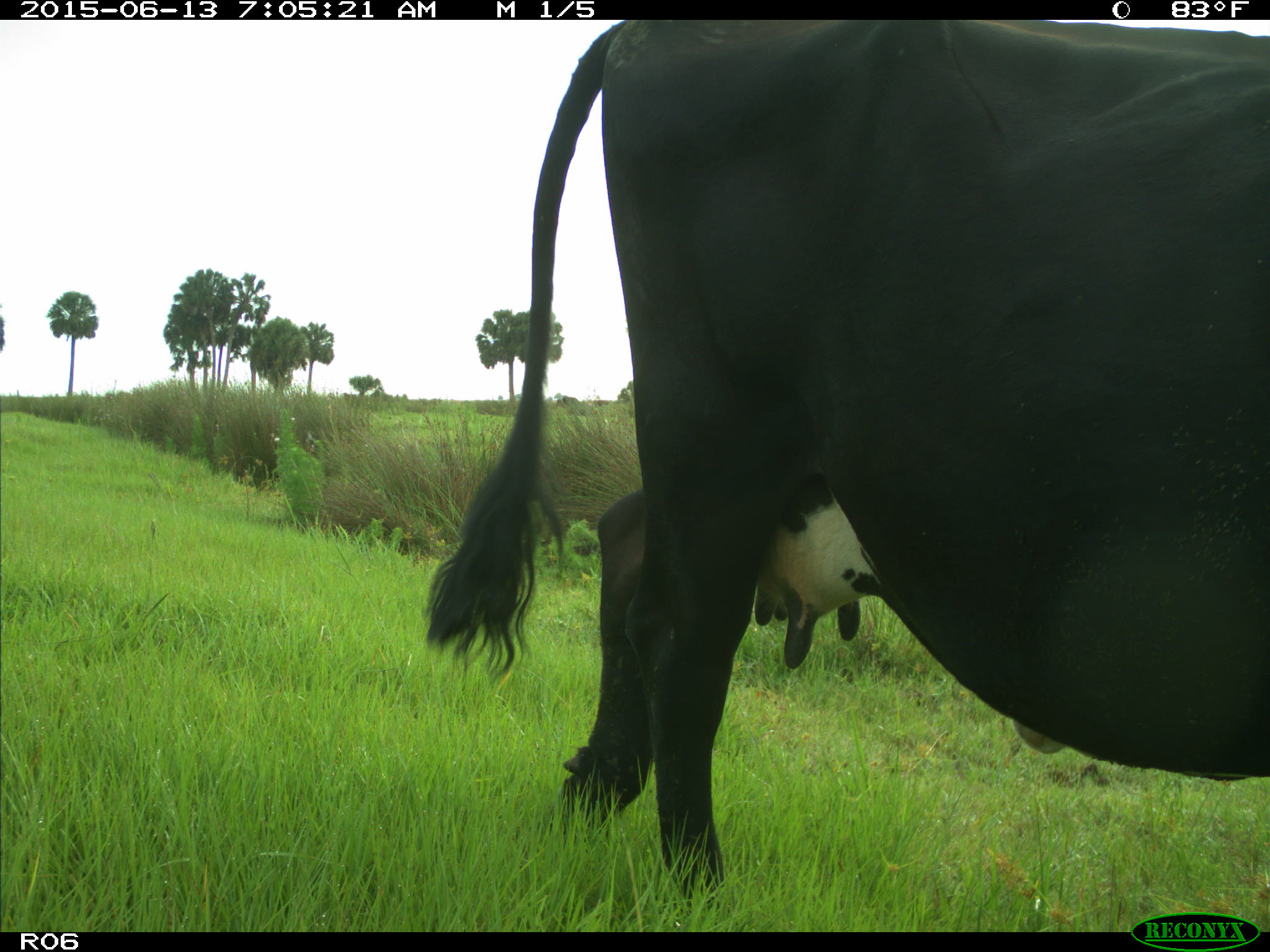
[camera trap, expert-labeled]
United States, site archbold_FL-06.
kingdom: Animalia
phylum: Chordata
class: Mammalia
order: Artiodactyla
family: Bovidae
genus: Bos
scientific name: Bos taurus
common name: domestic cow